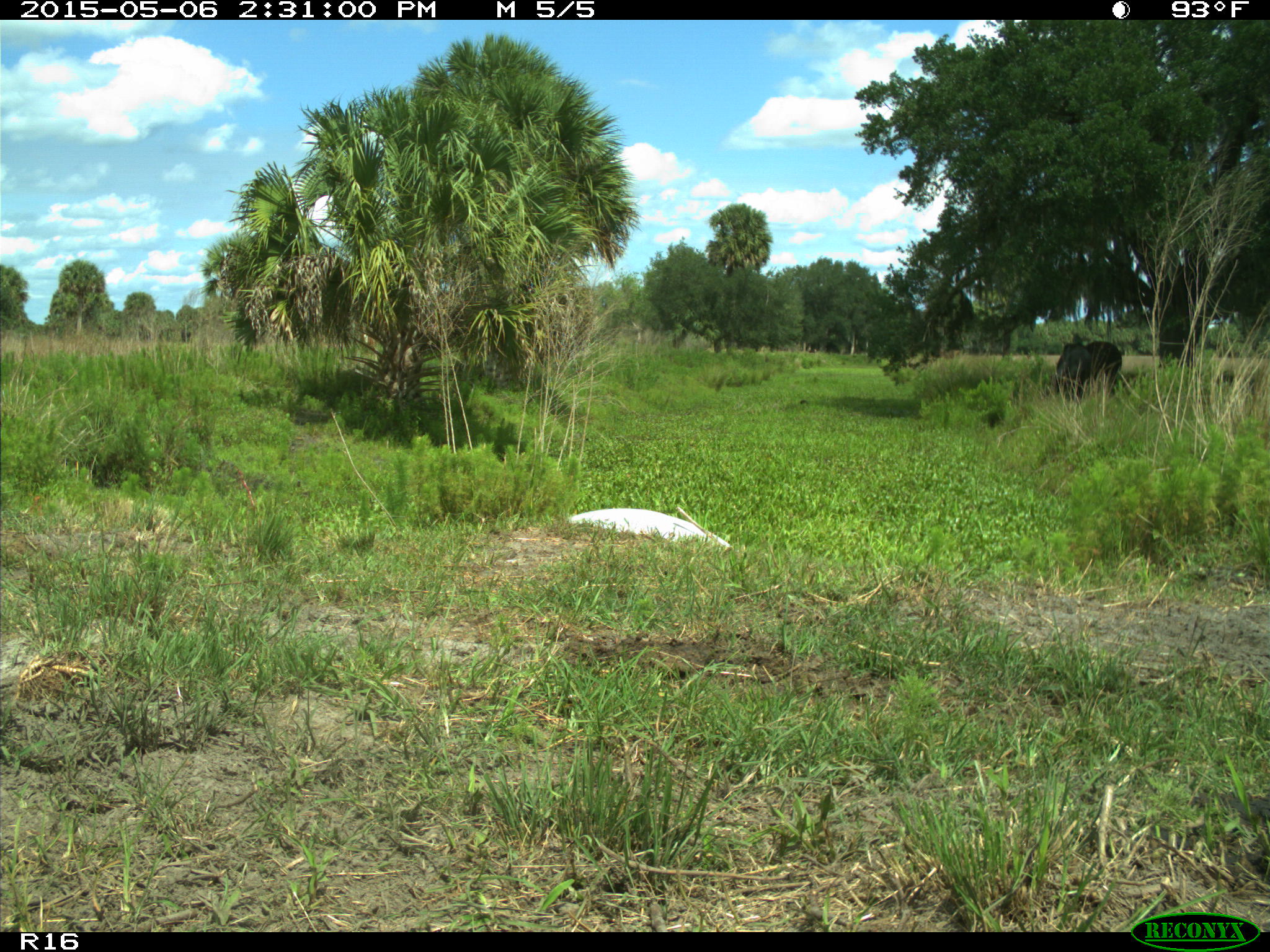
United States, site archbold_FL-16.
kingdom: Animalia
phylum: Chordata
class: Mammalia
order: Artiodactyla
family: Bovidae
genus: Bos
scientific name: Bos taurus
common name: domestic cow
Bos taurus (domestic cow).